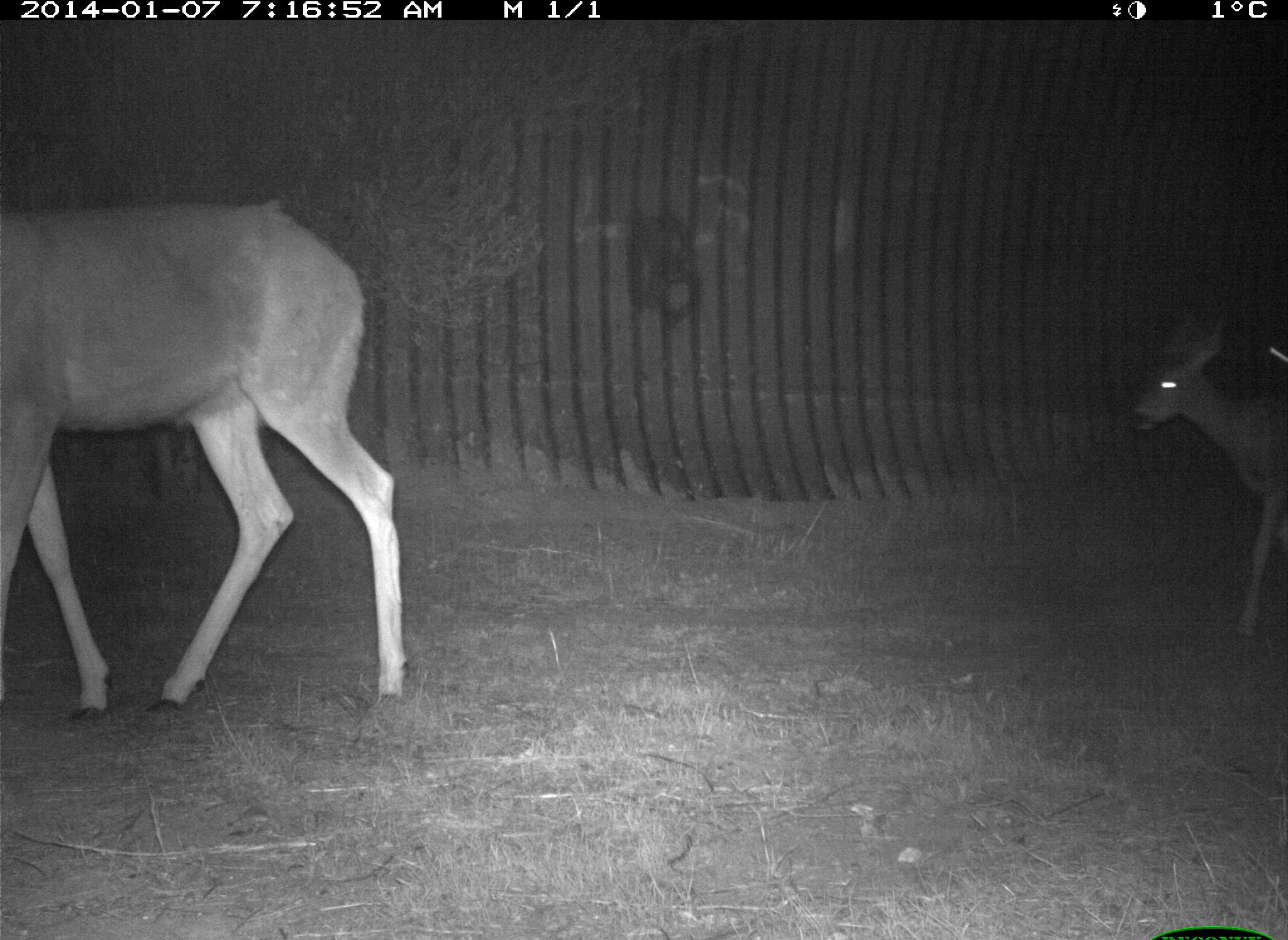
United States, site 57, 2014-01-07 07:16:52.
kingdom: Animalia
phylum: Chordata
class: Mammalia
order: Artiodactyla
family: Cervidae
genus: Odocoileus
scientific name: Odocoileus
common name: deer